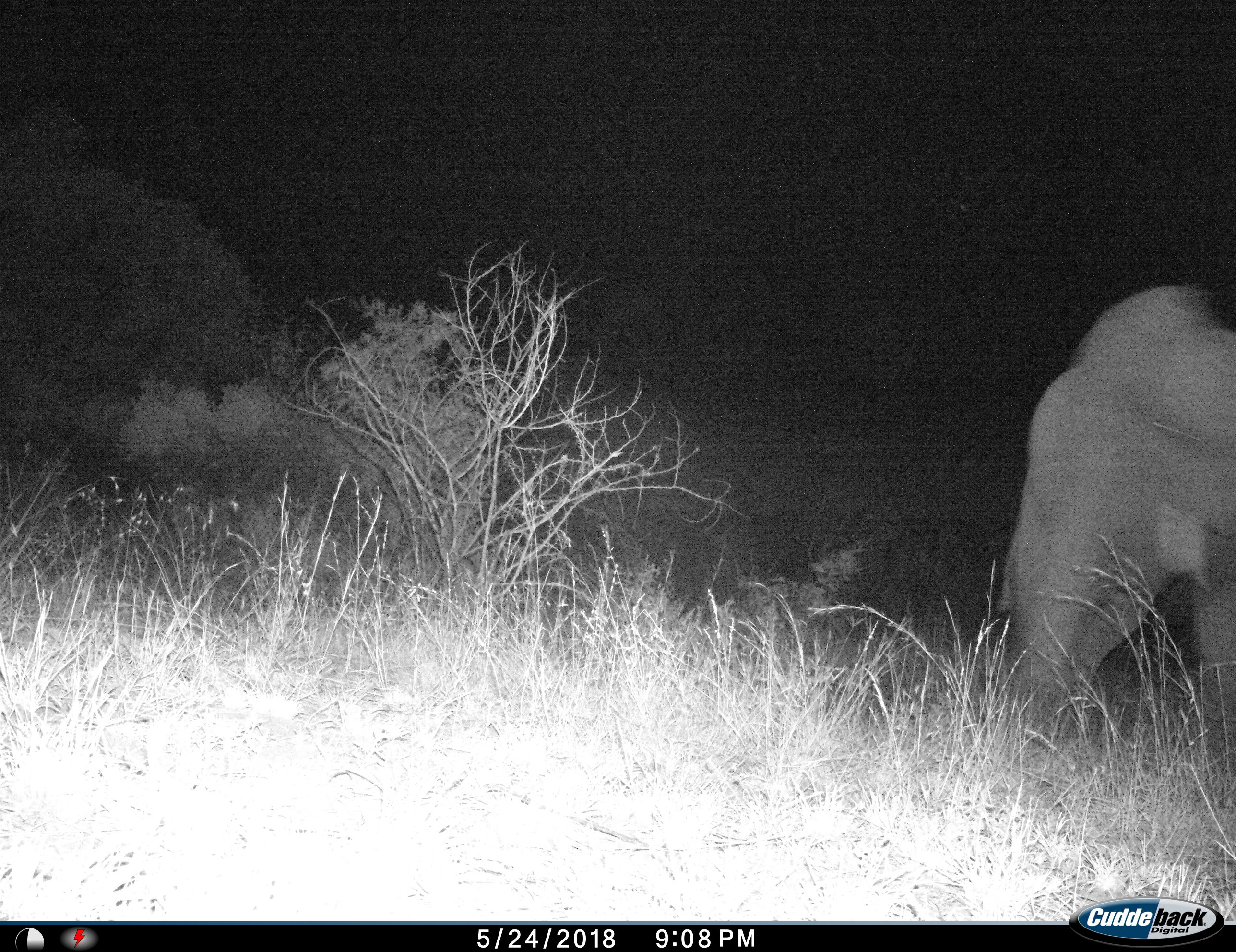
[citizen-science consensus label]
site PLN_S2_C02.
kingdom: Animalia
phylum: Chordata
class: Mammalia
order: Proboscidea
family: Elephantidae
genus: Loxodonta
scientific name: Loxodonta africana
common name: african bush elephant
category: elephant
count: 1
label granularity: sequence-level